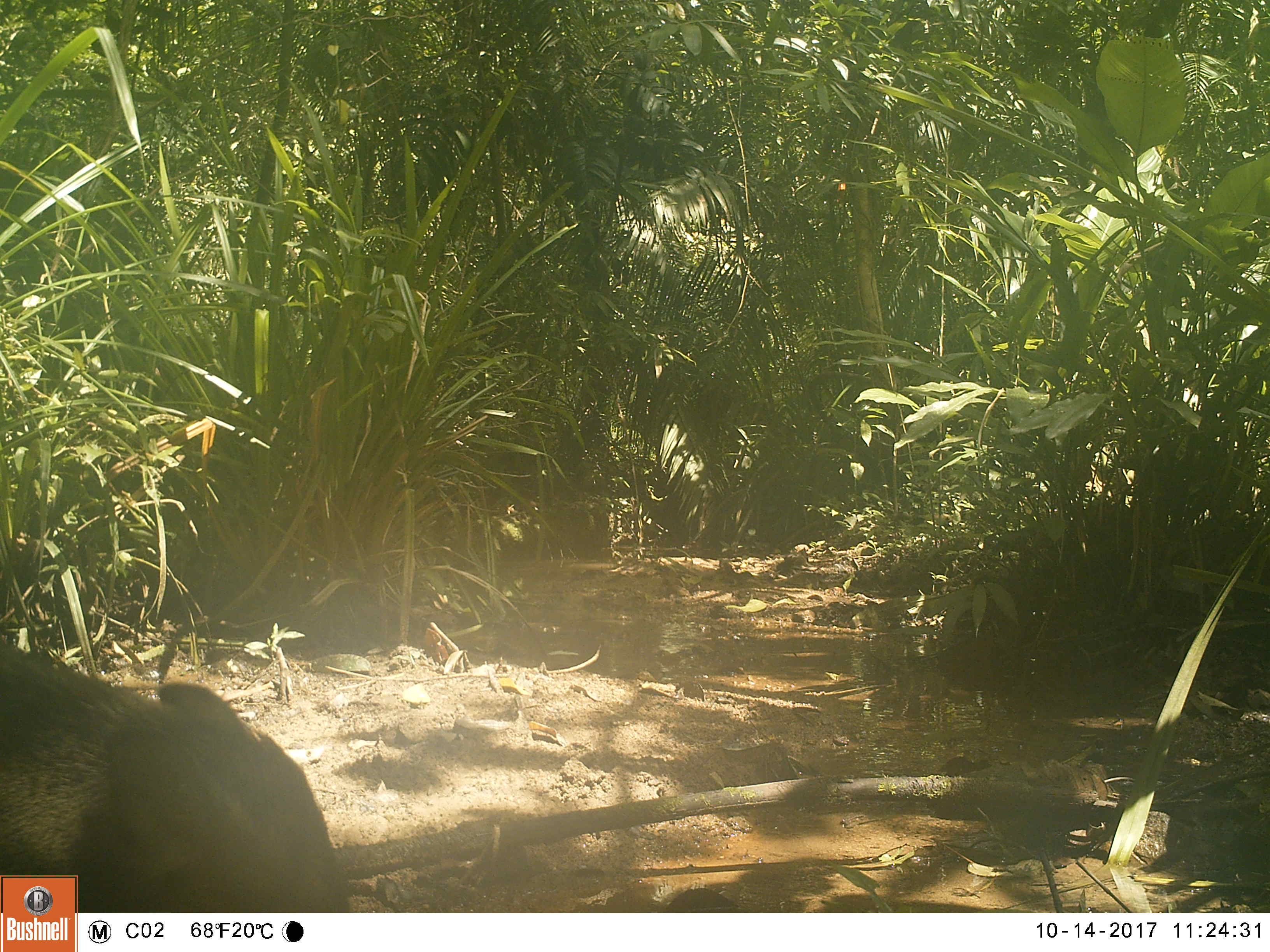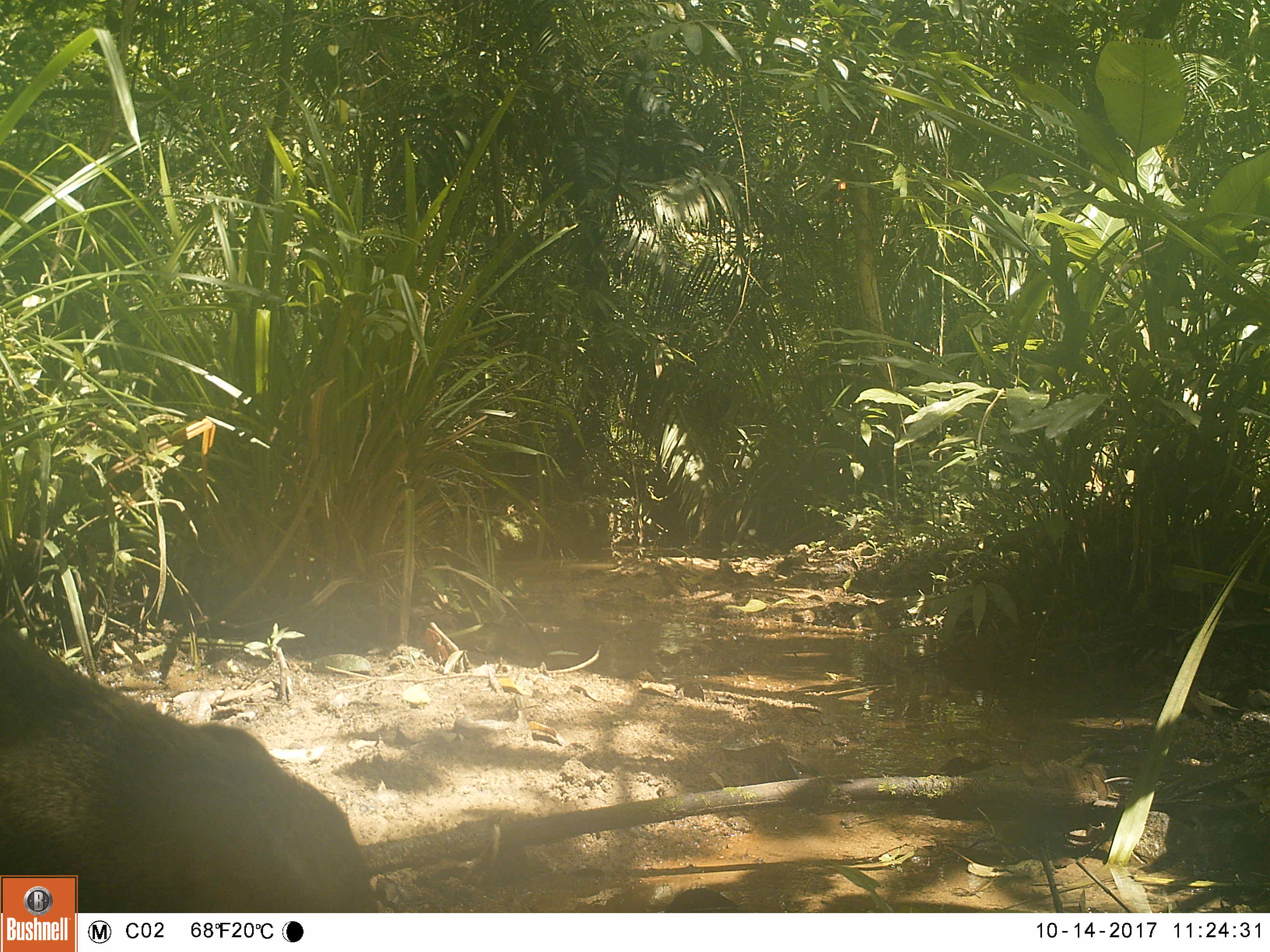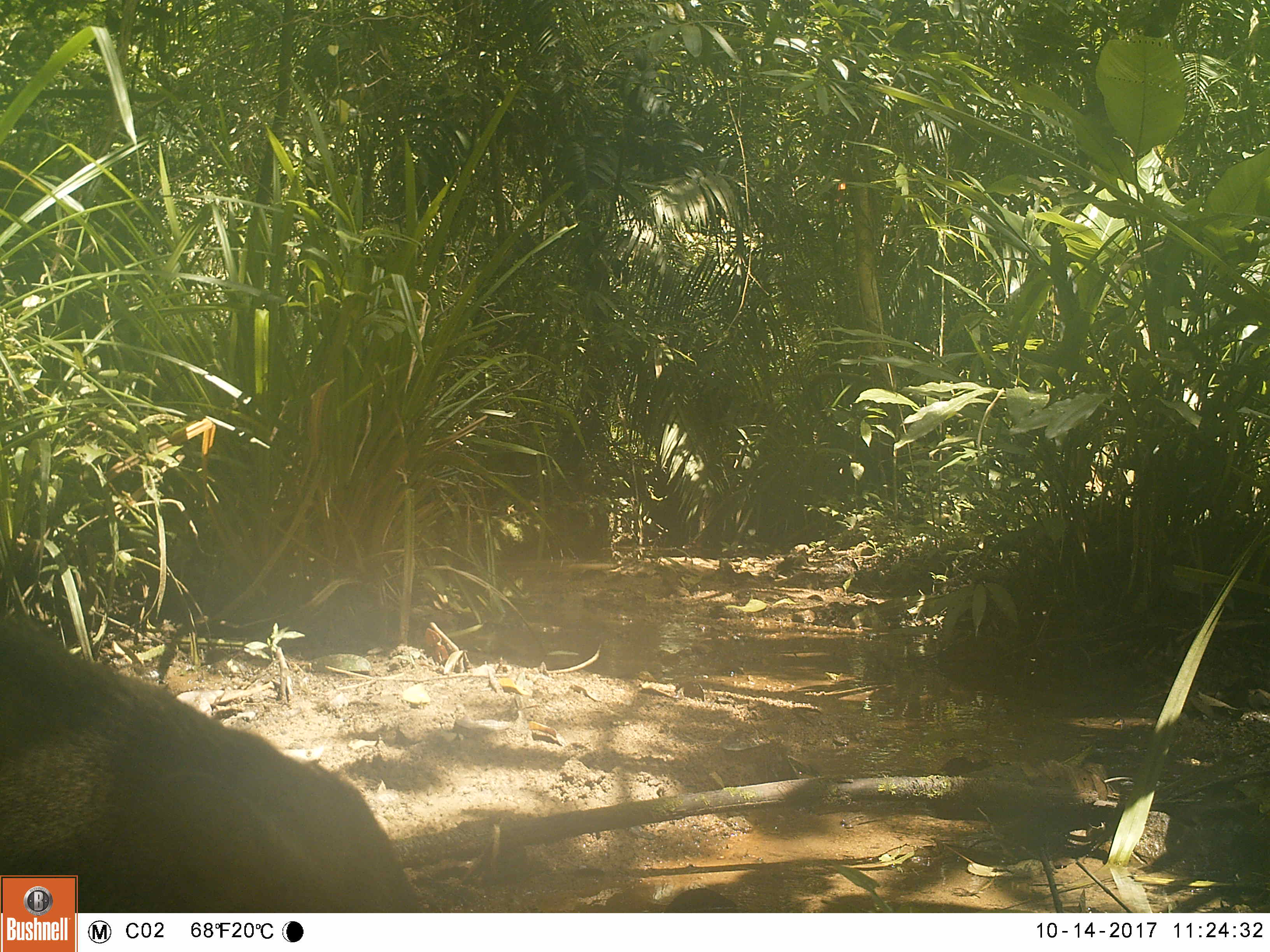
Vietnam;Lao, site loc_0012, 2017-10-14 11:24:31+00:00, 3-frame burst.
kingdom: Animalia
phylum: Chordata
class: Mammalia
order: Artiodactyla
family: Suidae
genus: Sus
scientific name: Sus scrofa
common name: eurasian wild pig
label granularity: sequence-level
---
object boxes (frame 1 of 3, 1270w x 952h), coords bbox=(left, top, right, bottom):
eurasian wild pig: bbox=(1, 629, 352, 913)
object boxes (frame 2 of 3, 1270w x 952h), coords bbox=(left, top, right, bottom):
eurasian wild pig: bbox=(0, 618, 382, 910)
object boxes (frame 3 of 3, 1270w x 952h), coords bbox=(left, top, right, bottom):
eurasian wild pig: bbox=(0, 618, 424, 912)